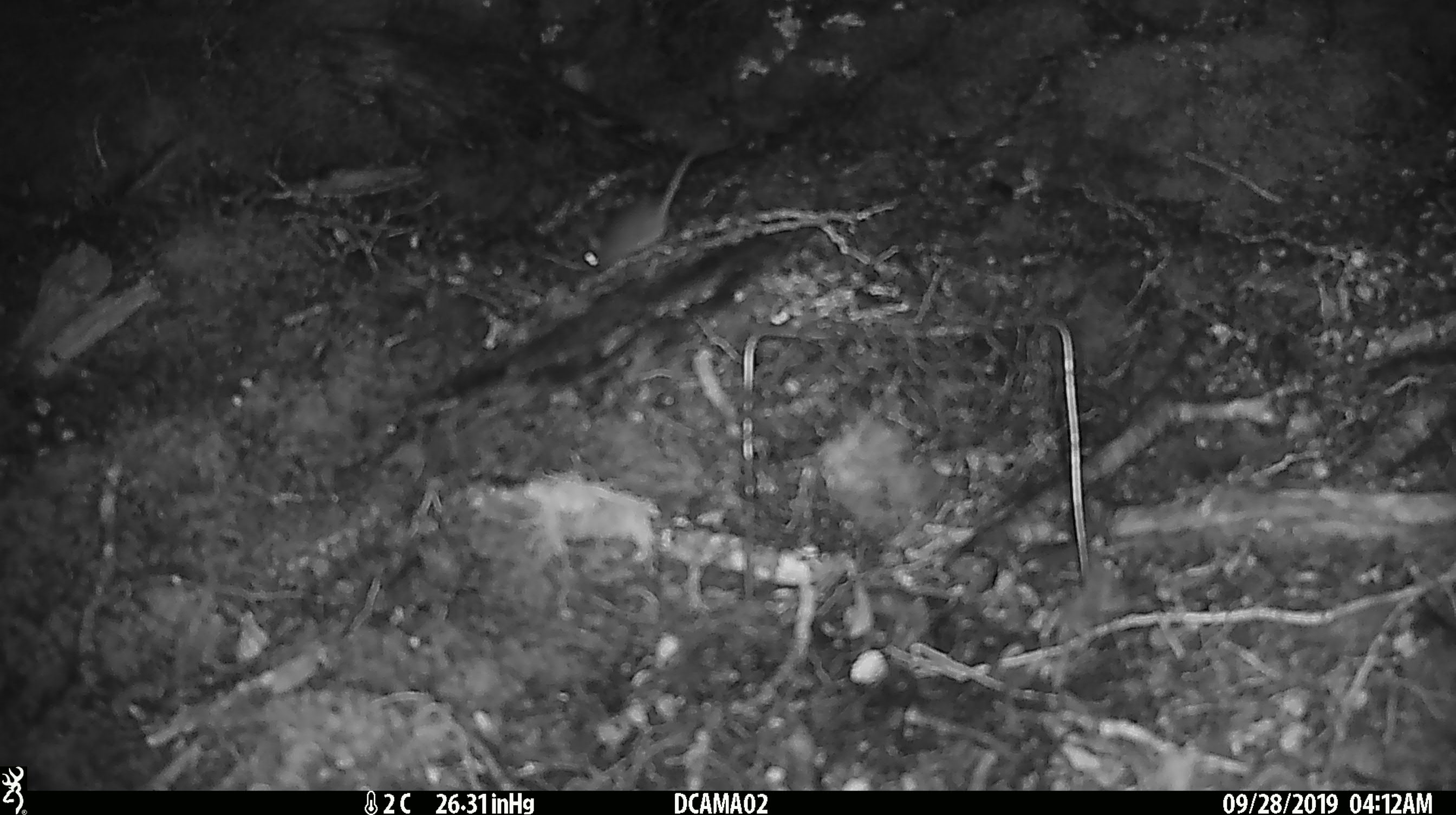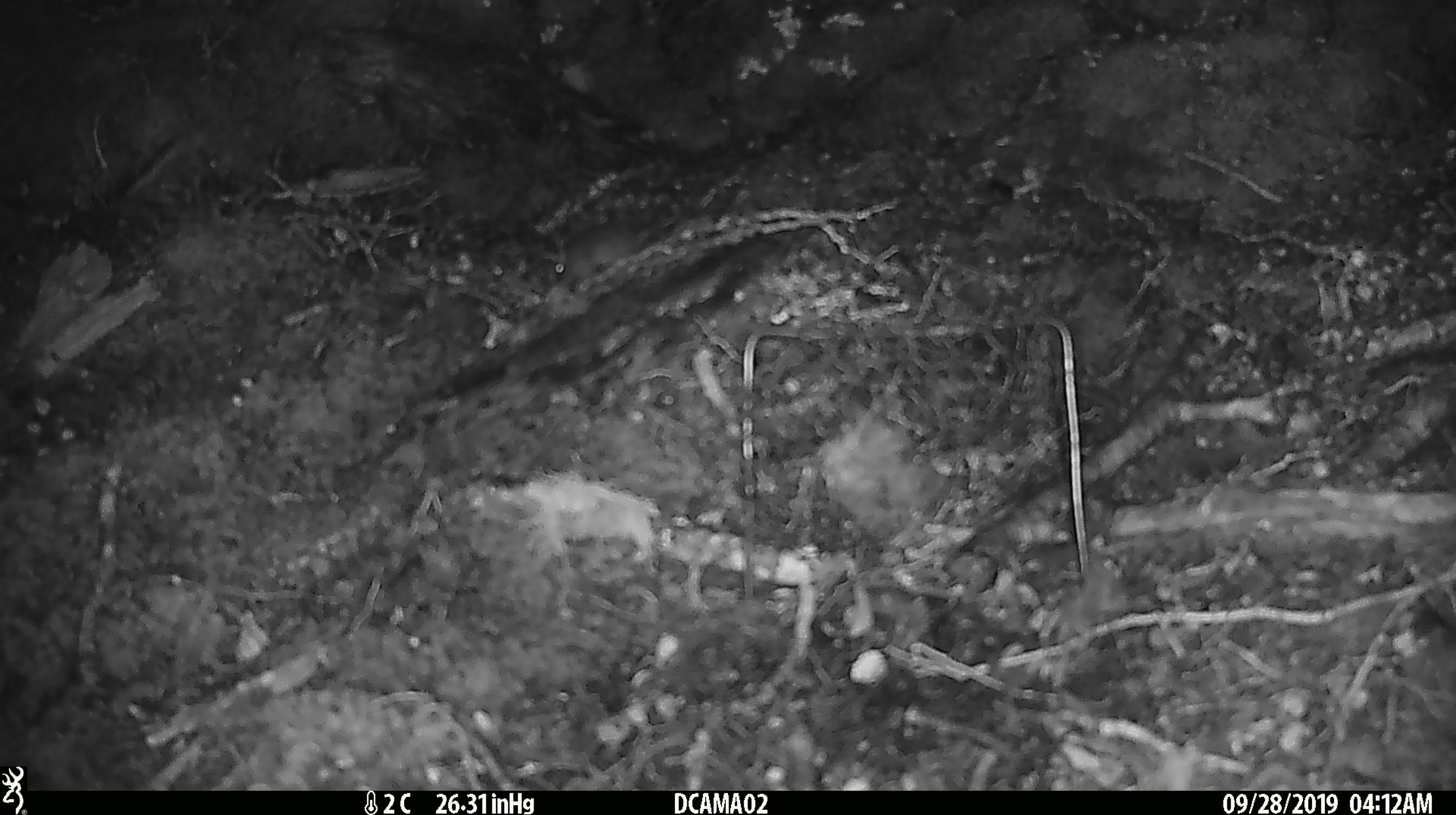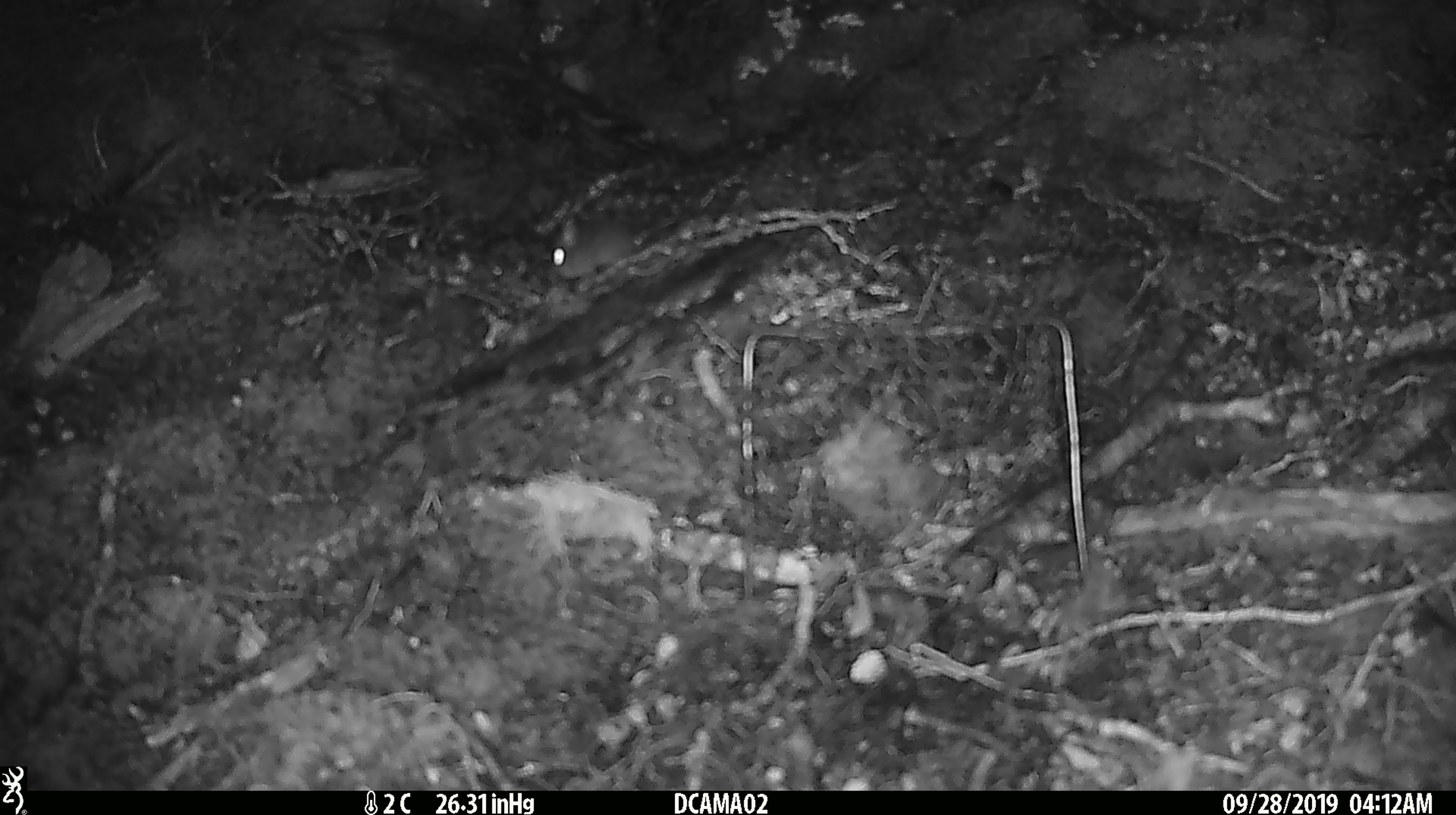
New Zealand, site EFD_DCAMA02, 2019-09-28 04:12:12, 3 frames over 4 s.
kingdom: Animalia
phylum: Chordata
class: Mammalia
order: Rodentia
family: Muridae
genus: Mus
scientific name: Mus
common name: mouse